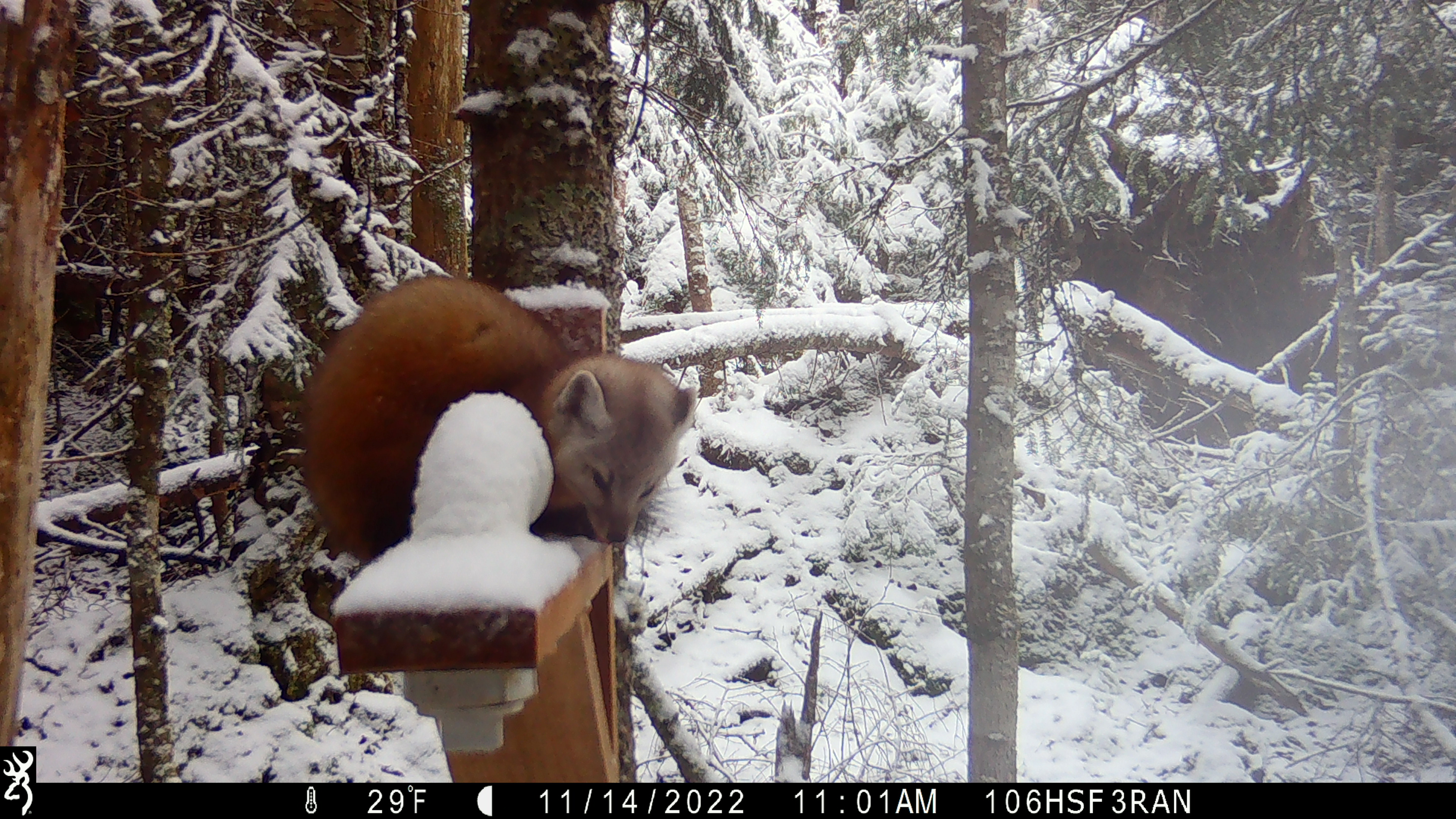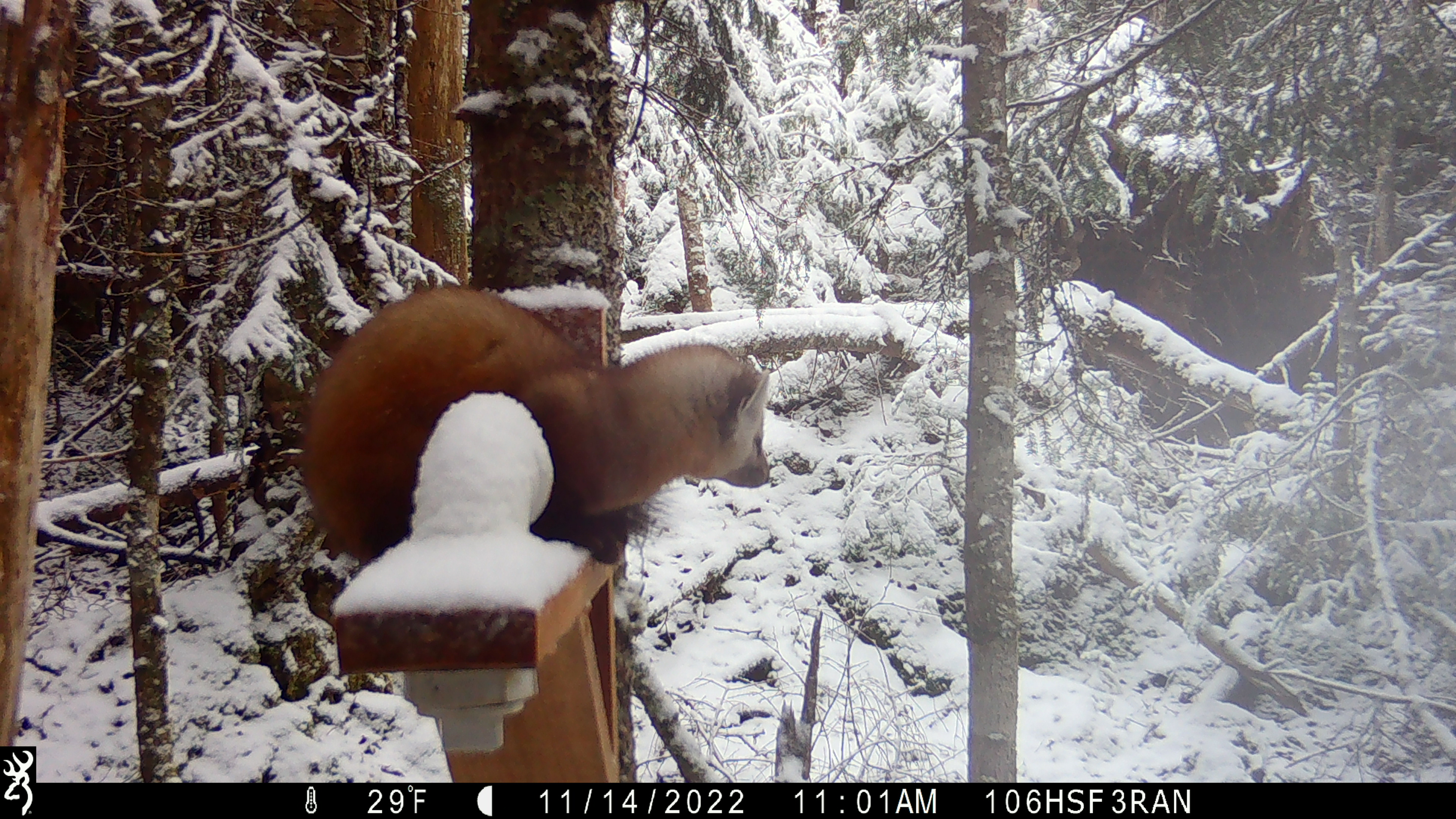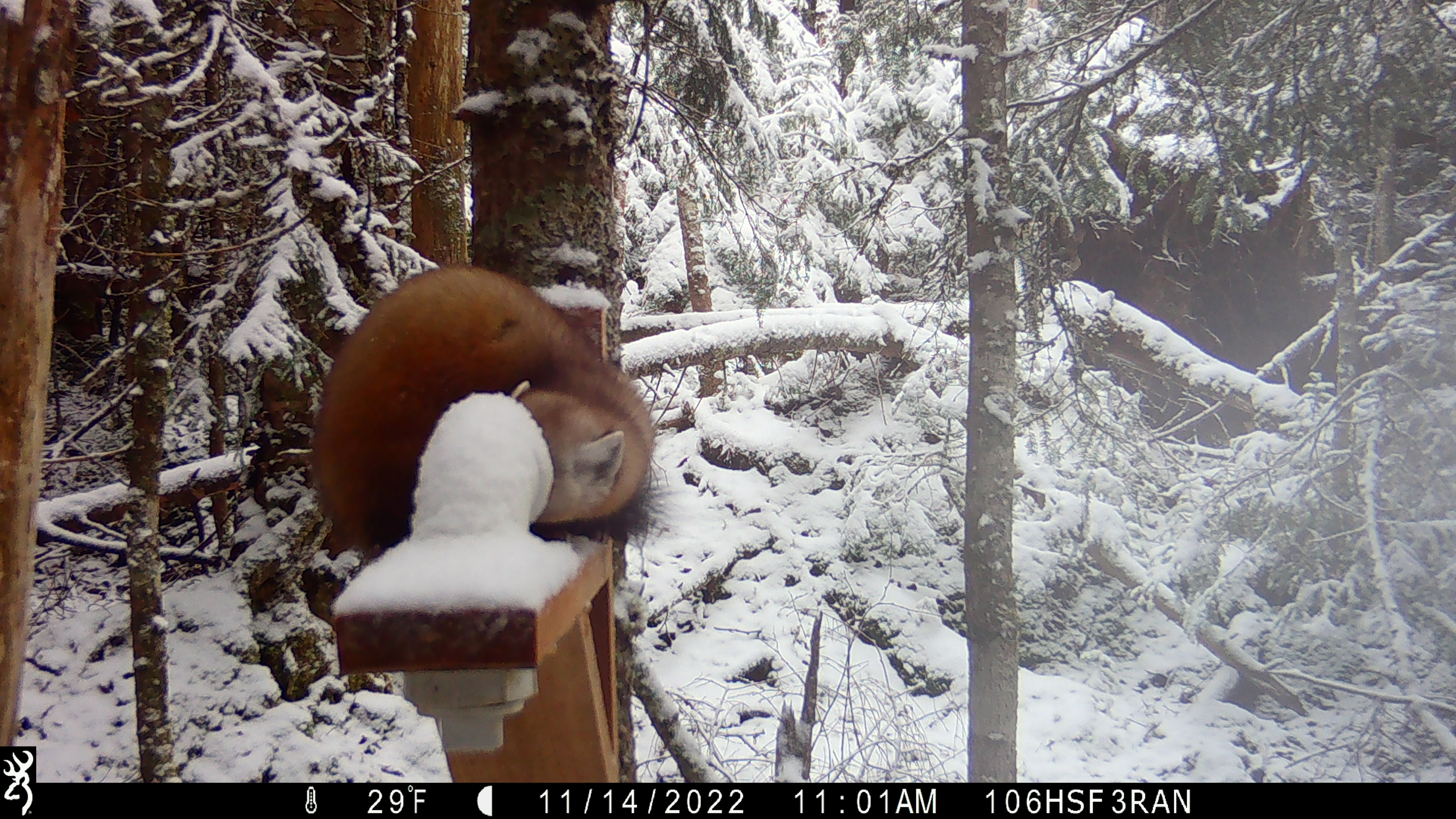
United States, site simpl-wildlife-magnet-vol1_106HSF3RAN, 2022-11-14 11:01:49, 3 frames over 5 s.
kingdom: Animalia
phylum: Chordata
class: Mammalia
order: Carnivora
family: Mustelidae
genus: Martes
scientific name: Martes americana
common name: american marten